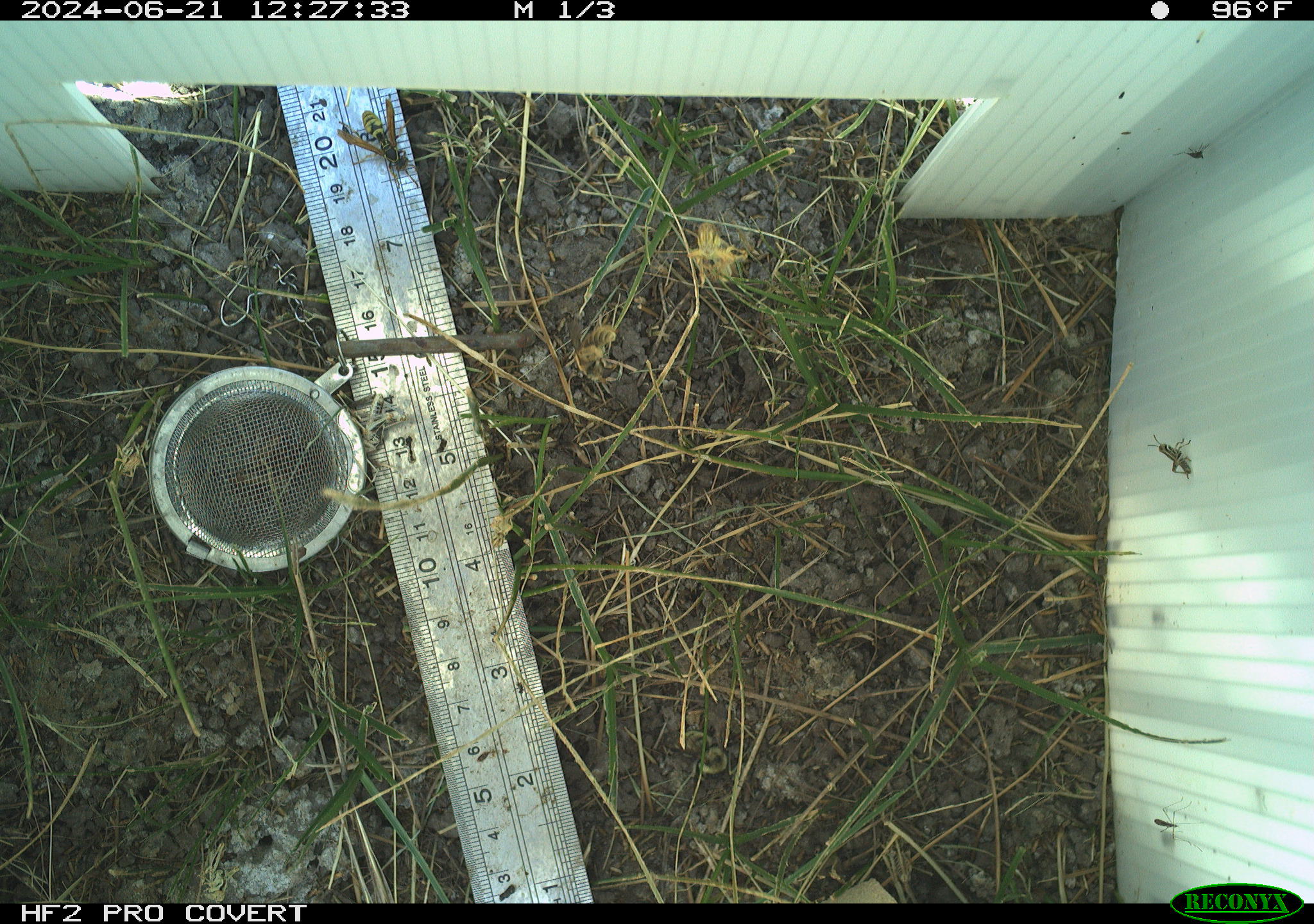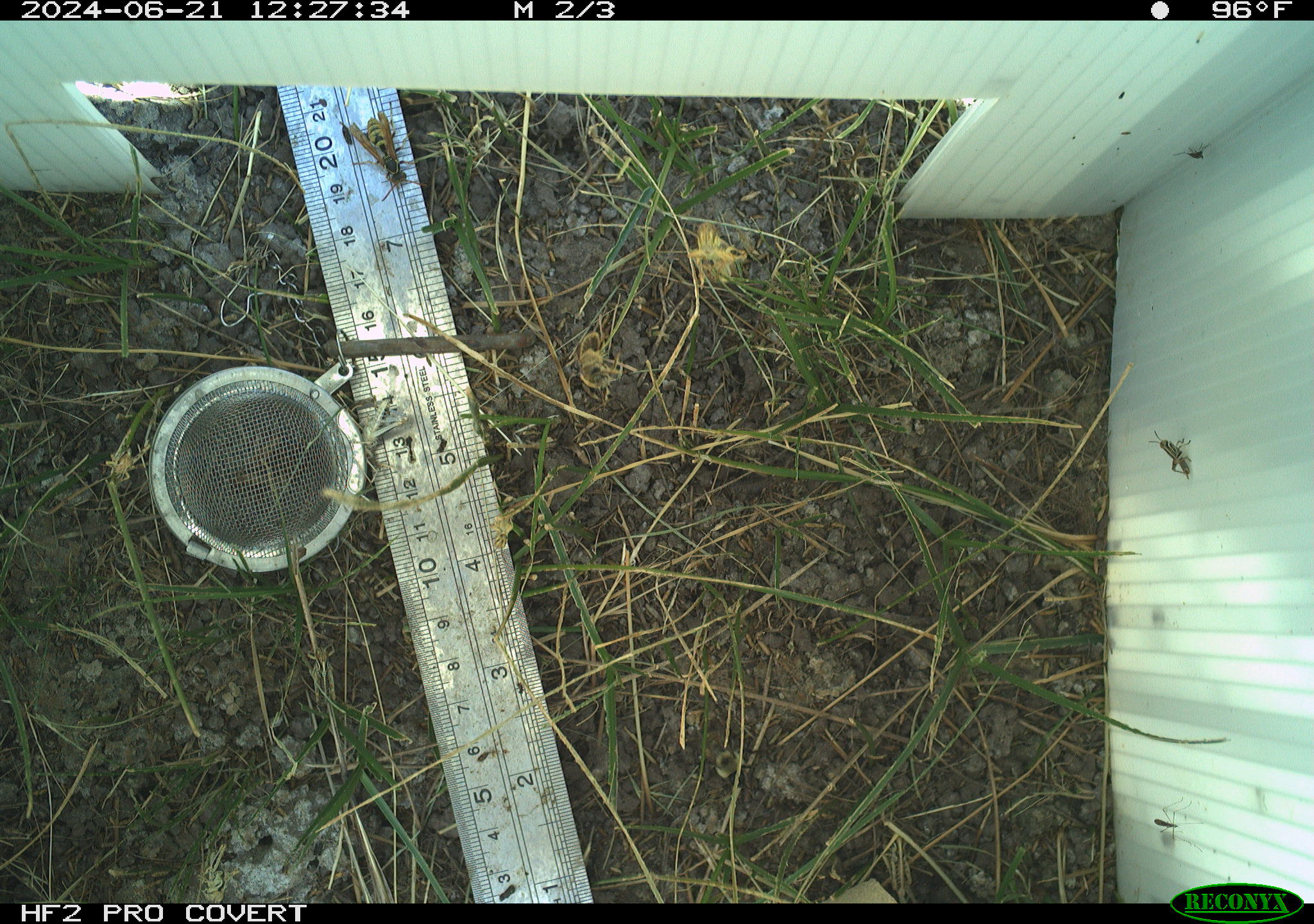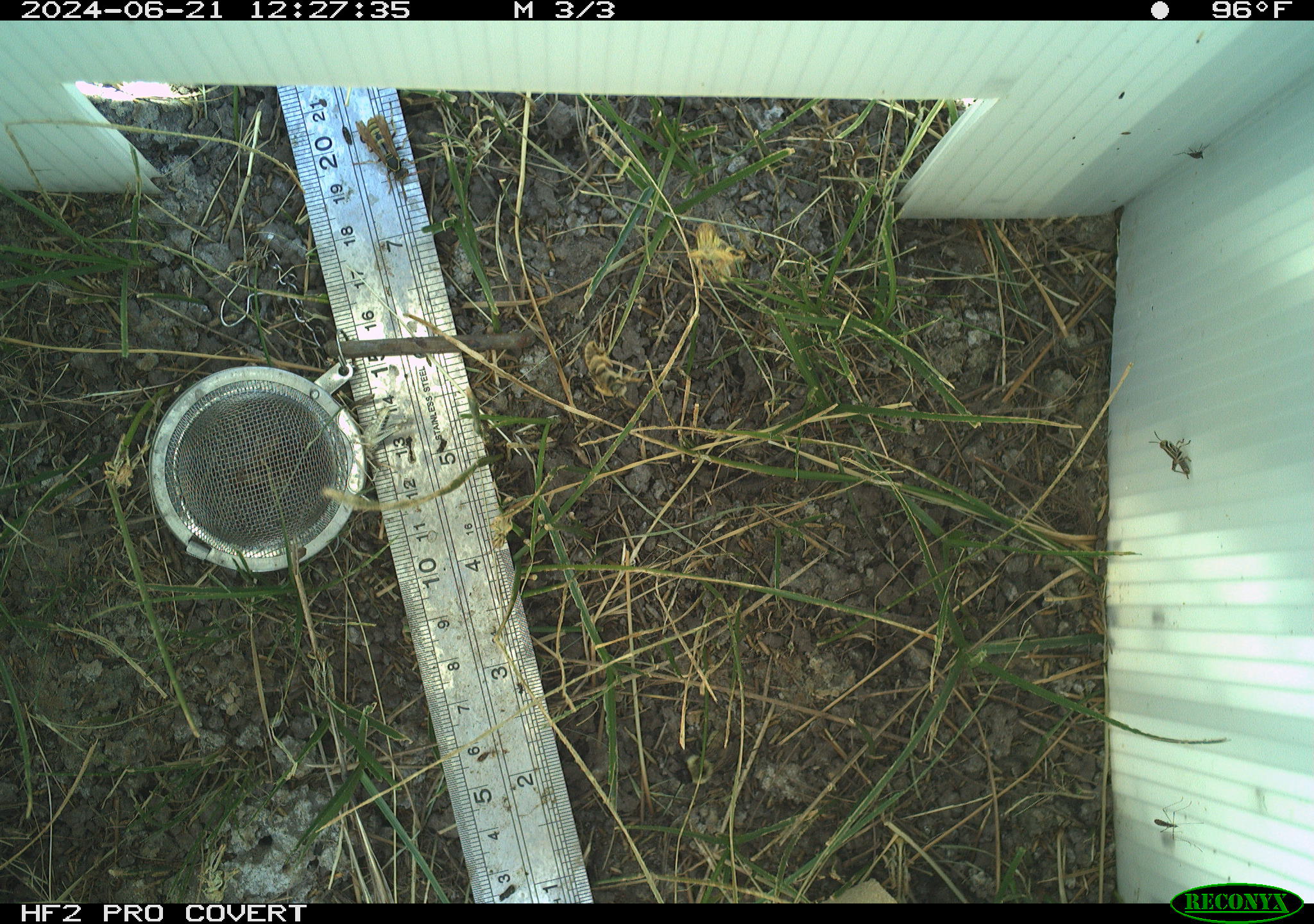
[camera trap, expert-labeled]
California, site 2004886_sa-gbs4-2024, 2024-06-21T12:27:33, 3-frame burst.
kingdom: Animalia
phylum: Arthropoda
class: Insecta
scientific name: Insecta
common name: insect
Insect (Insecta).